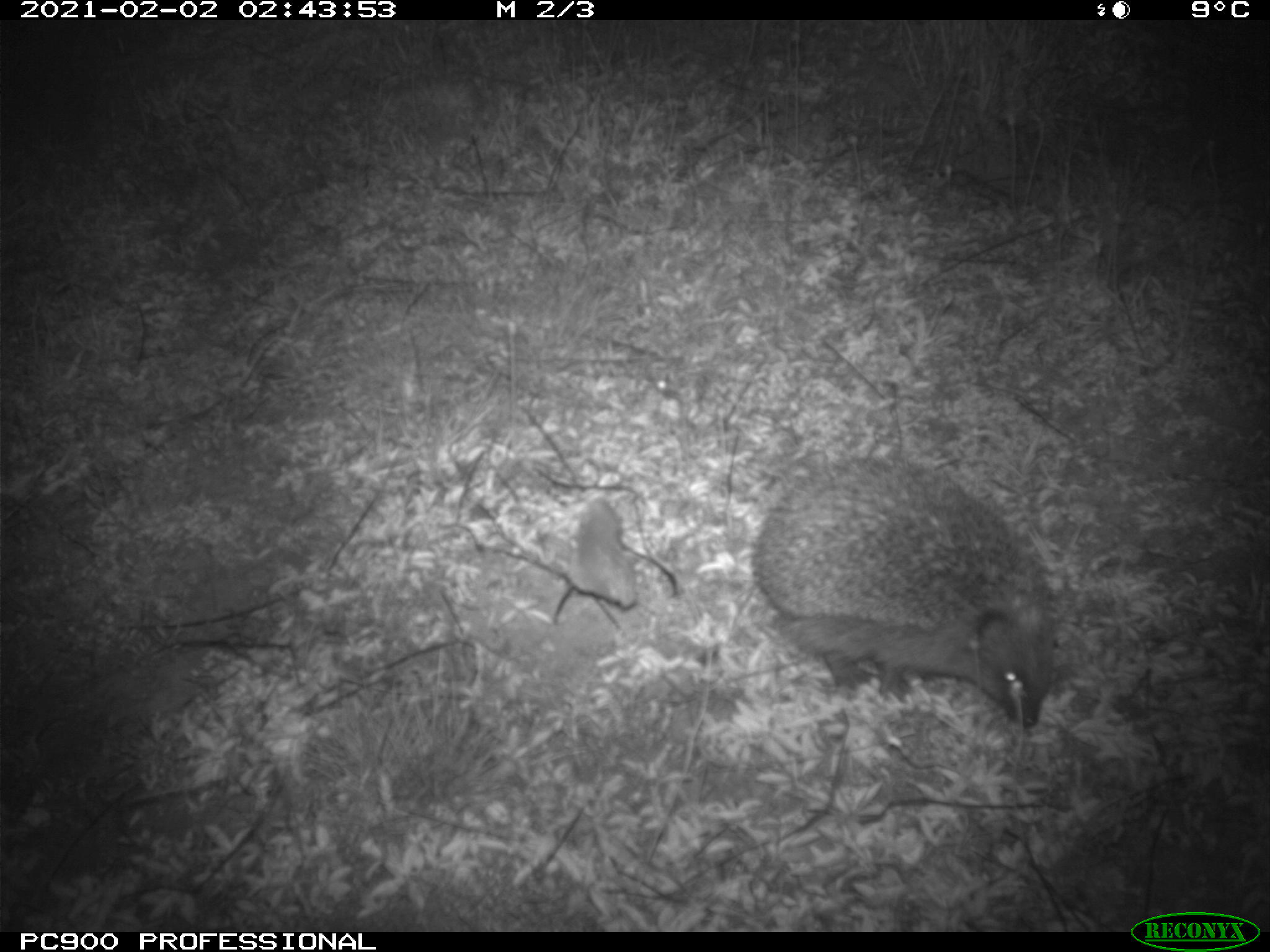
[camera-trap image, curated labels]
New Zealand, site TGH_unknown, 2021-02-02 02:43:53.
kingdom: Animalia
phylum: Chordata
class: Mammalia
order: Eulipotyphla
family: Erinaceidae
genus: Erinaceus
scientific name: Erinaceus europaeus europaeus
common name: european hedgehog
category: hedgehog